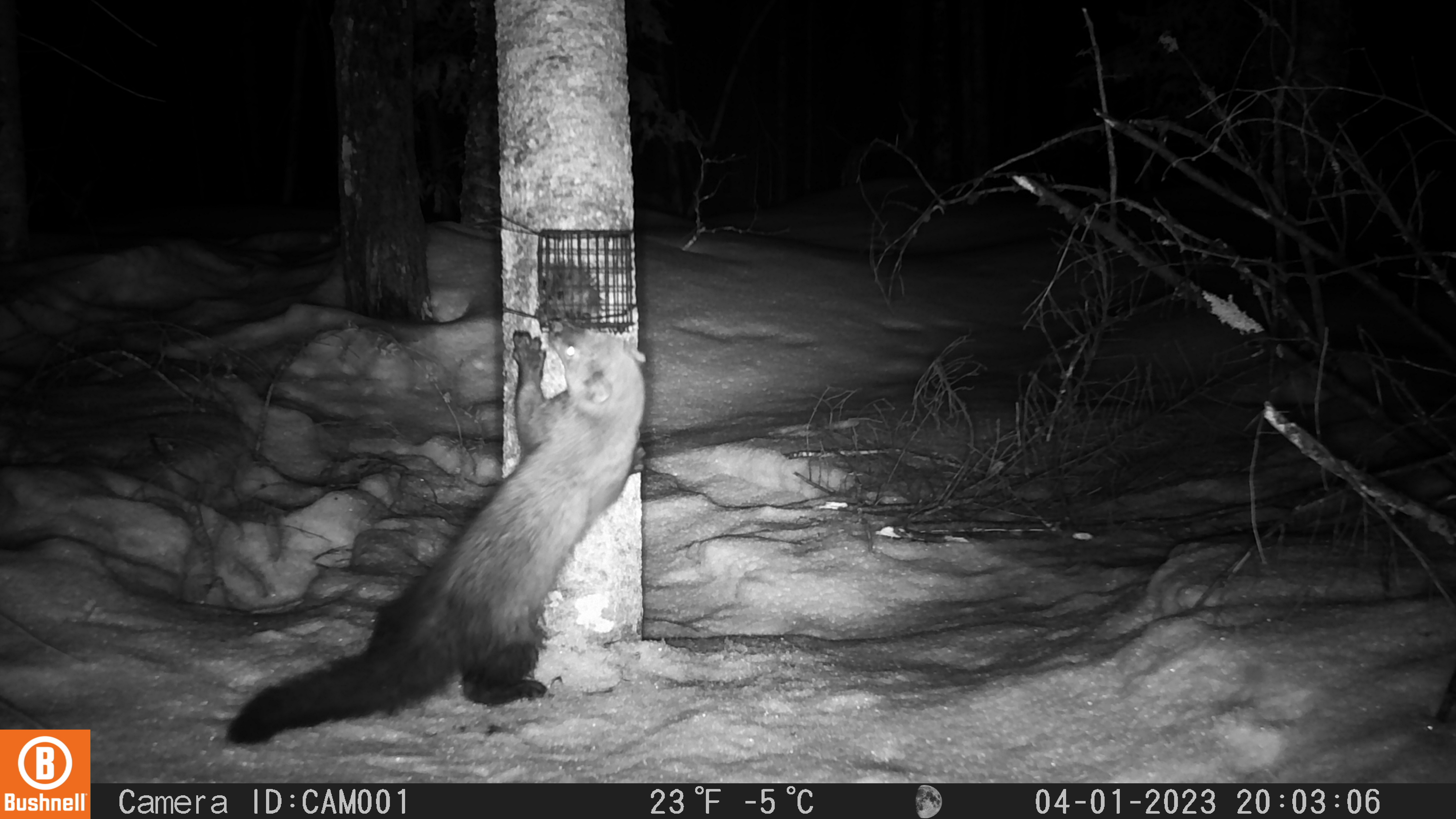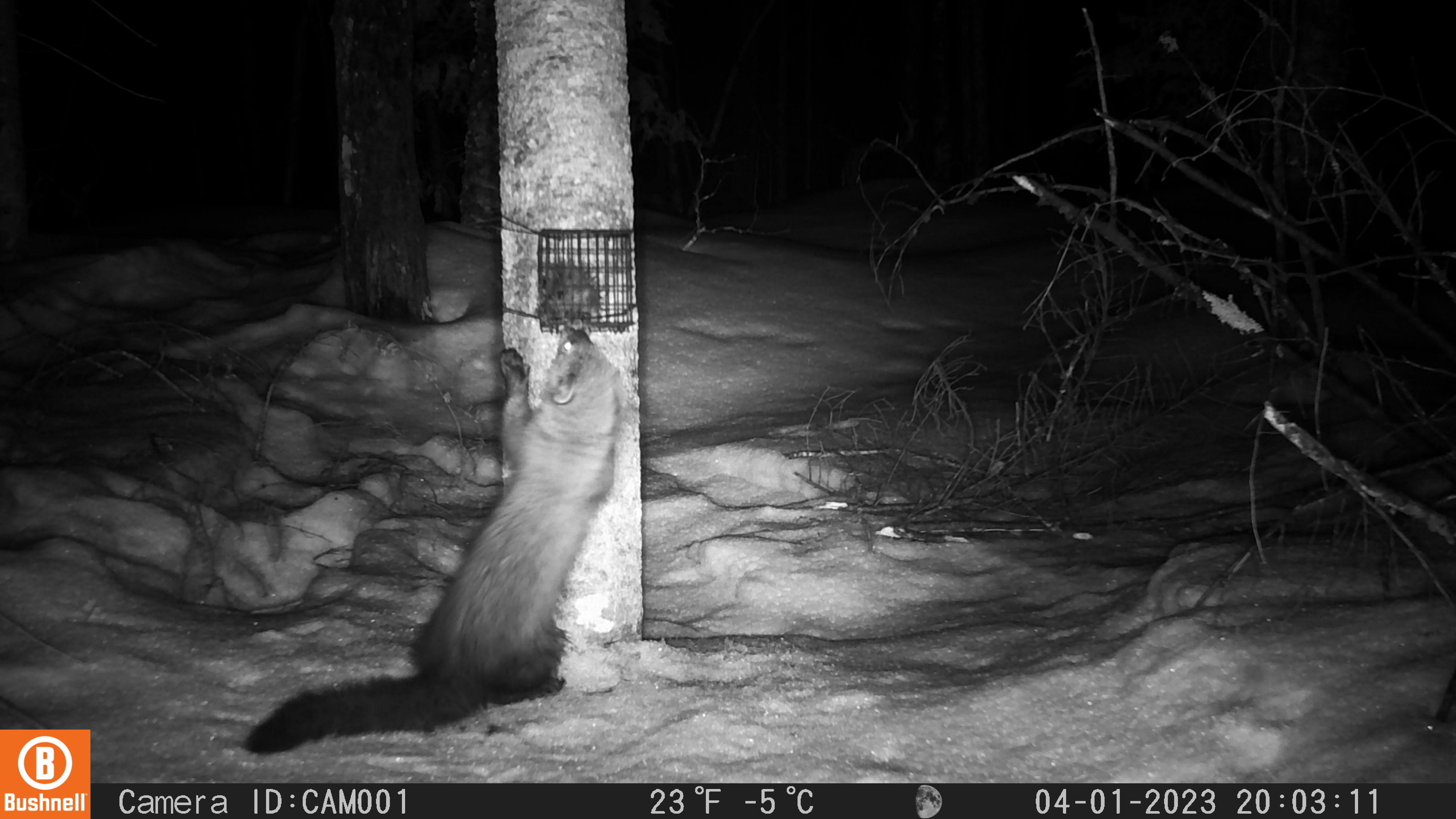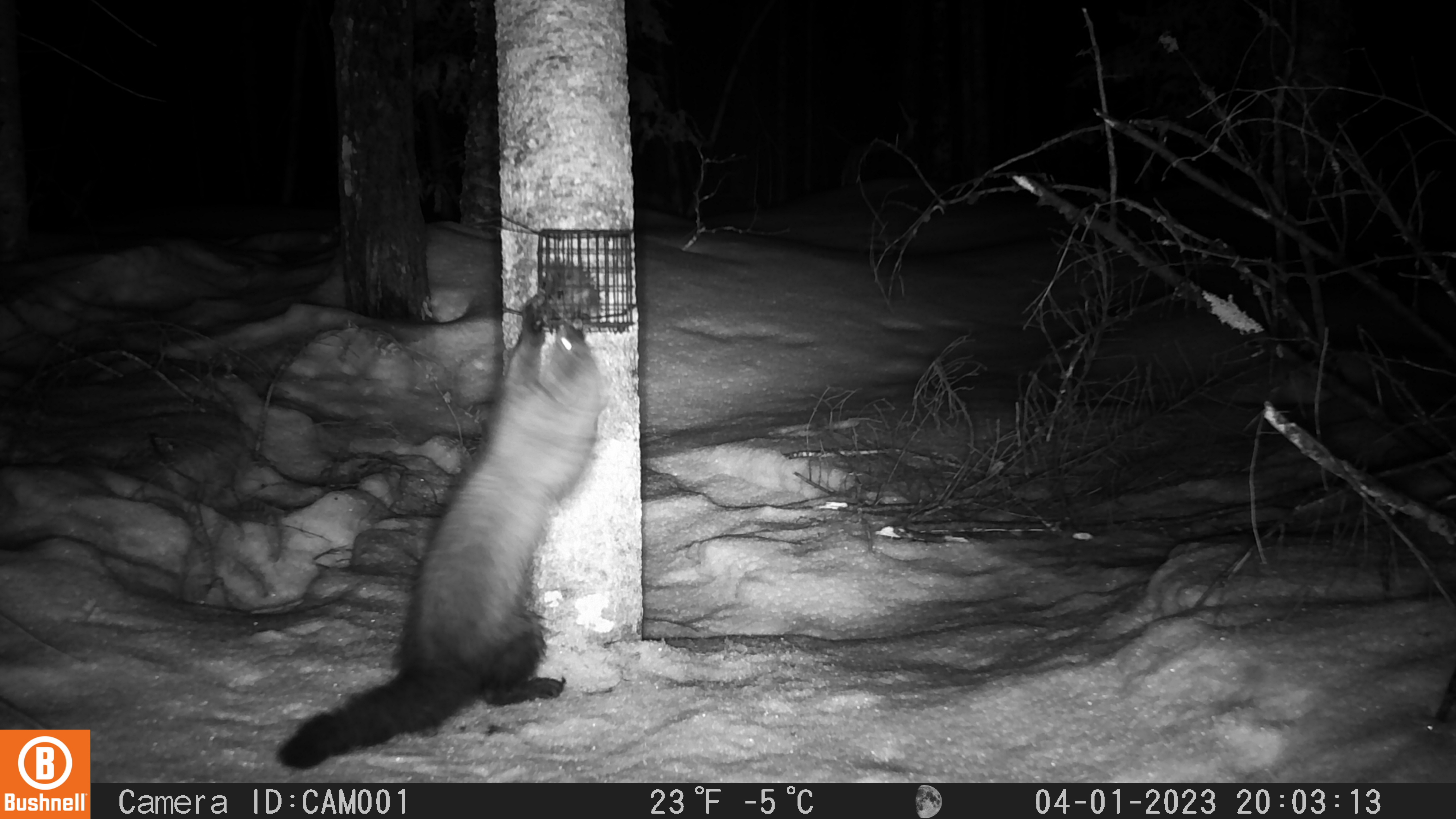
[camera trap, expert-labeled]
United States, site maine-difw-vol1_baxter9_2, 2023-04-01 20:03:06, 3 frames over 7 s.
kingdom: Animalia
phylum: Chordata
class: Mammalia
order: Carnivora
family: Mustelidae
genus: Pekania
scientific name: Pekania pennanti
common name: fisher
Fisher (Pekania pennanti).